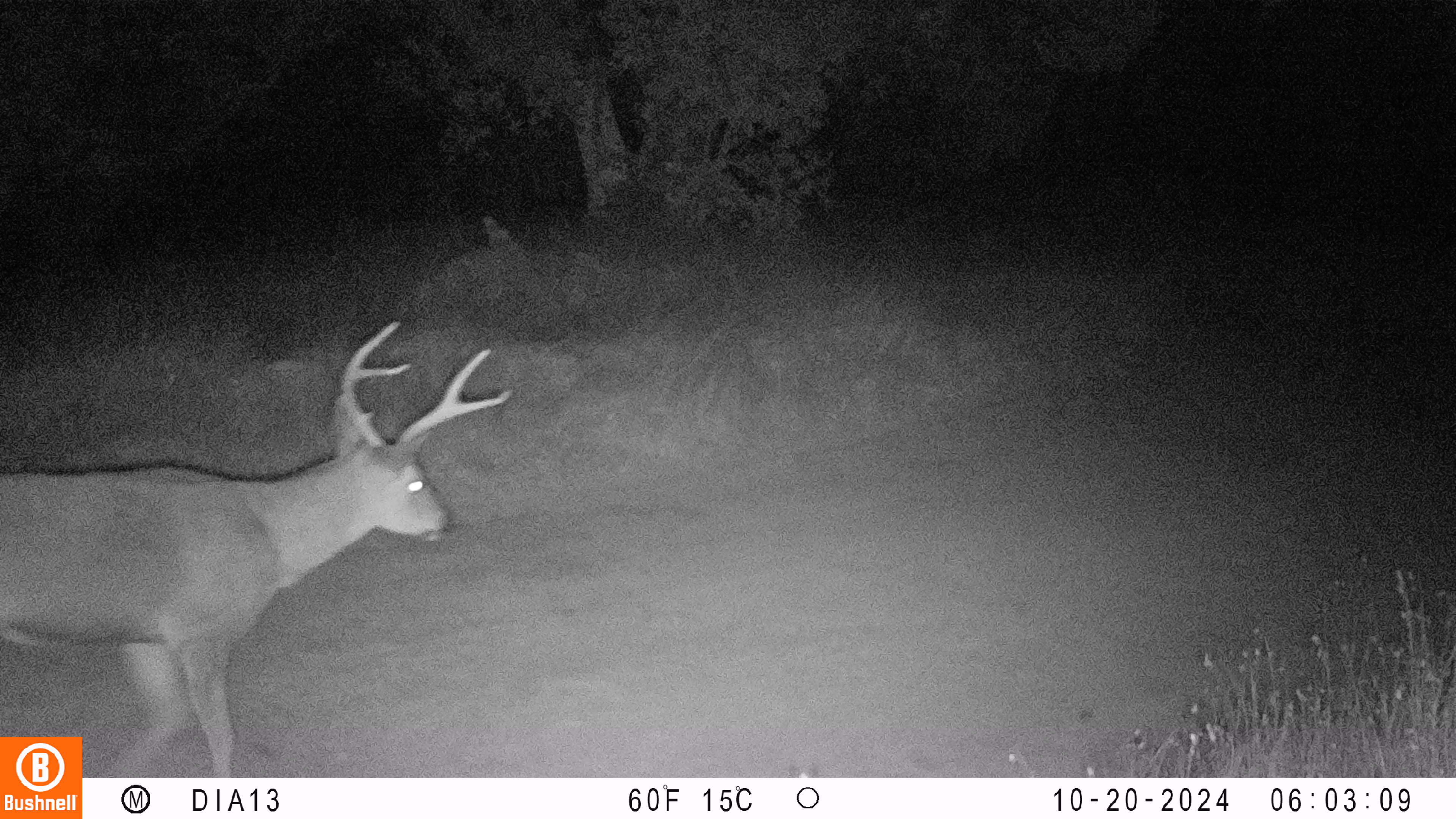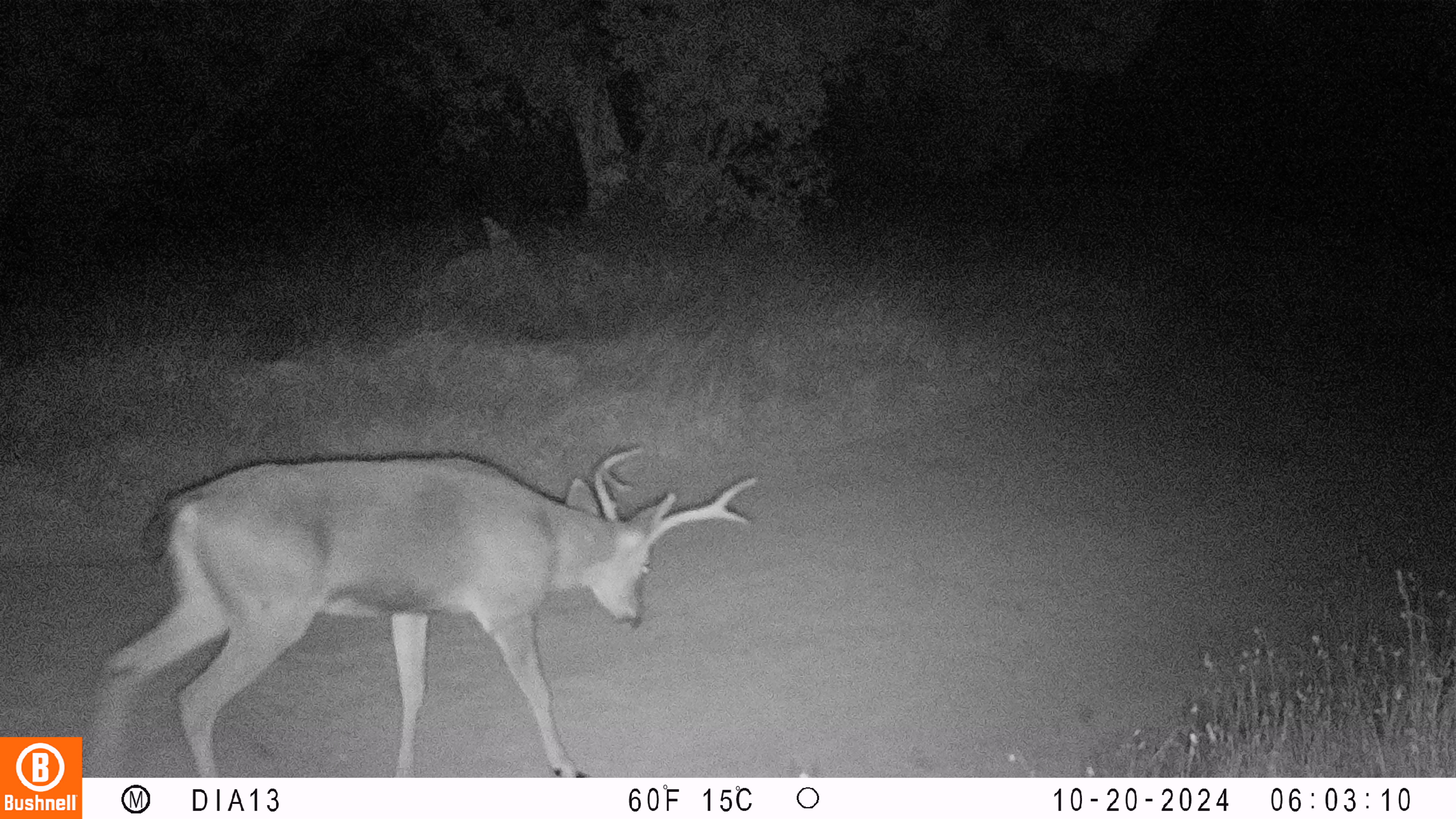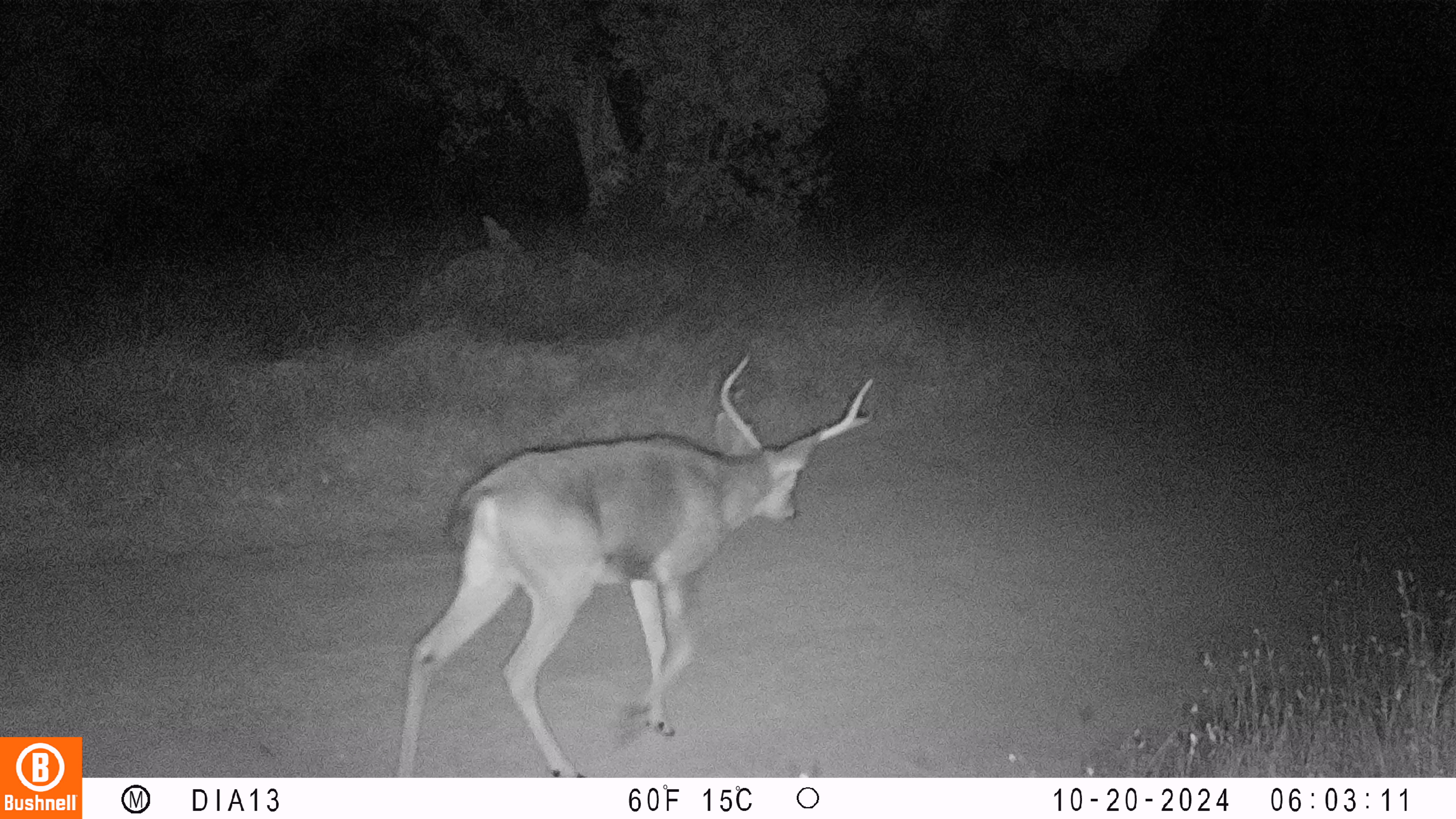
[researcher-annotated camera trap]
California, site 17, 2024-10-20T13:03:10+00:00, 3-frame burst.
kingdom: Animalia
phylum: Chordata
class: Mammalia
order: Artiodactyla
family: Cervidae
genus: Odocoileus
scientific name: Odocoileus hemionus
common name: mule deer